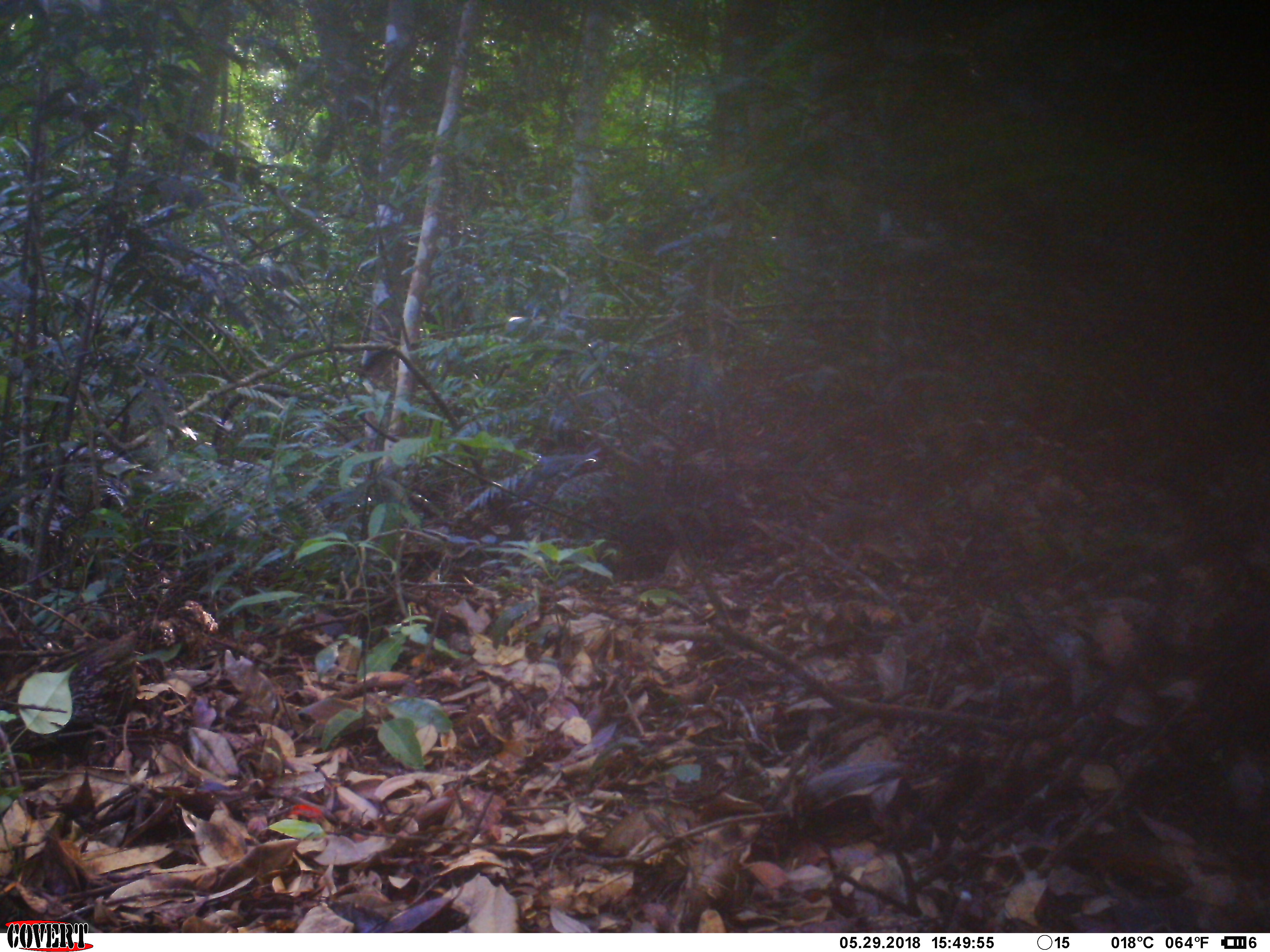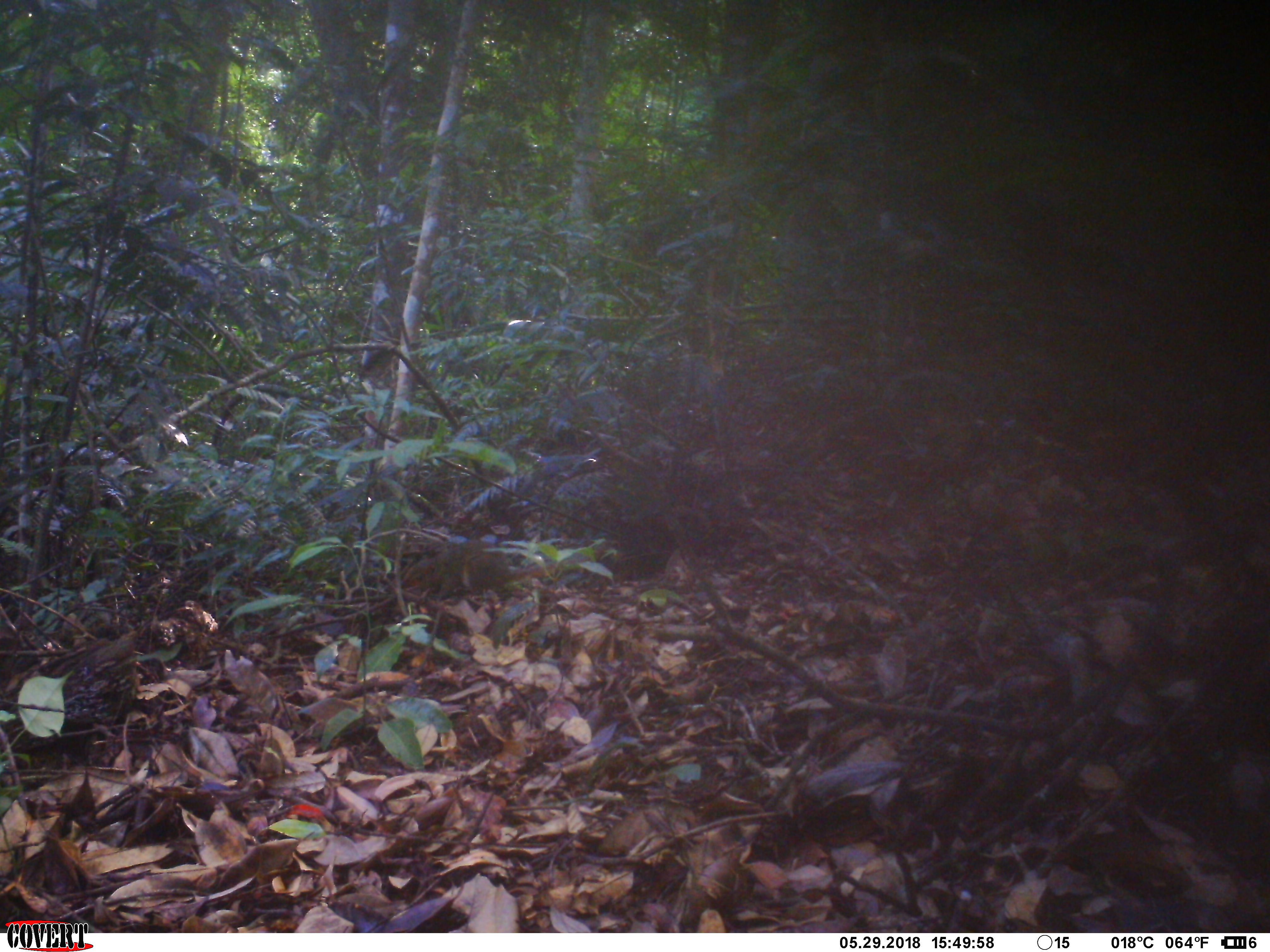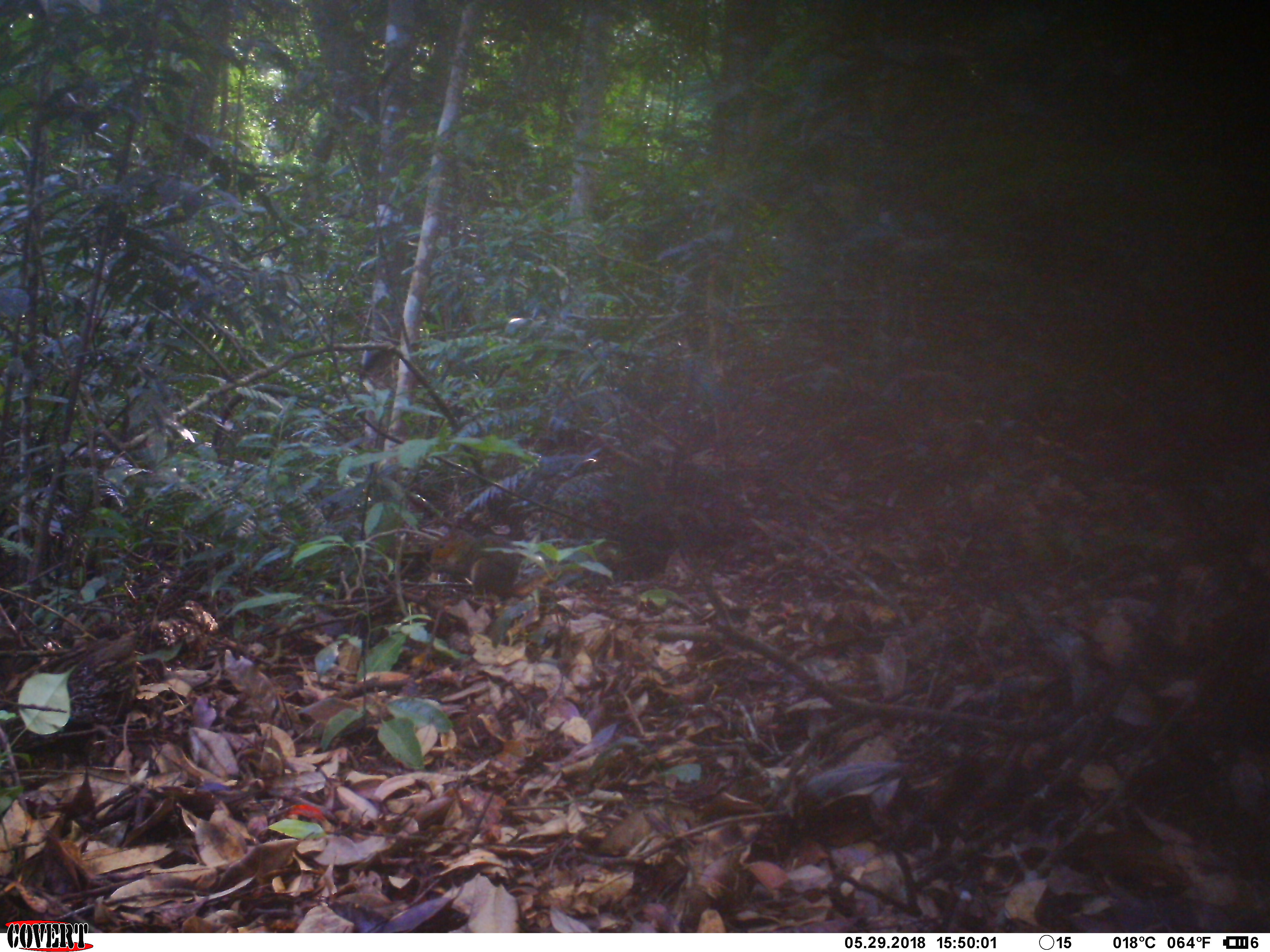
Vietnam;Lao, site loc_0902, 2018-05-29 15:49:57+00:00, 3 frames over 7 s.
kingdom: Animalia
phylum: Chordata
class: Mammalia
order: Rodentia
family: Sciuridae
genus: Dremomys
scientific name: Dremomys rufigenis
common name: red-cheeked squirrel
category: red cheeked squirrel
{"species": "red cheeked squirrel (red-cheeked squirrel) (Dremomys rufigenis)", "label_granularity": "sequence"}